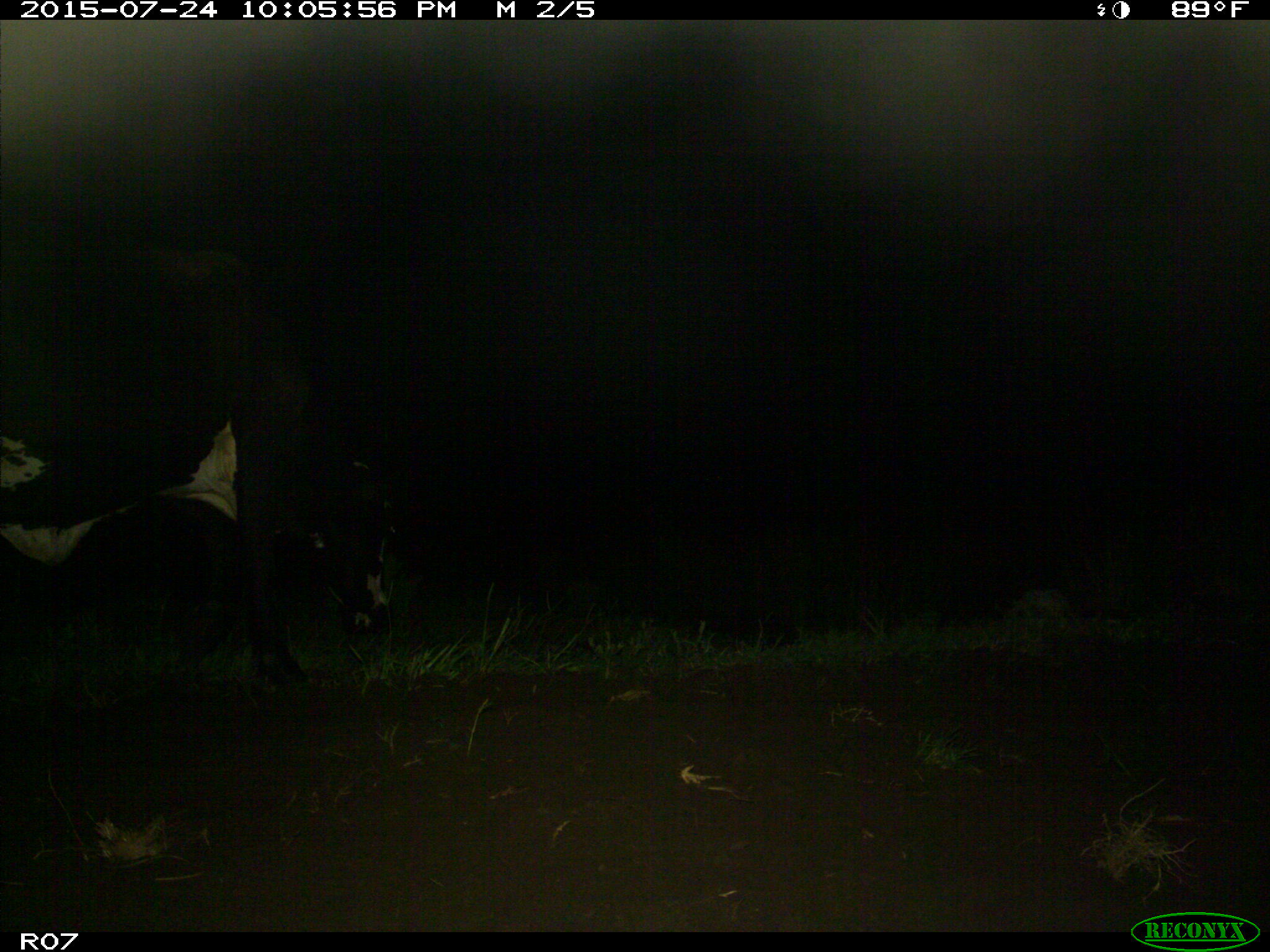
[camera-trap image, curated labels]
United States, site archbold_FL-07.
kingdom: Animalia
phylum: Chordata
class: Mammalia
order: Artiodactyla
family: Bovidae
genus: Bos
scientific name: Bos taurus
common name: domestic cow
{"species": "Bos taurus (domestic cow)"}